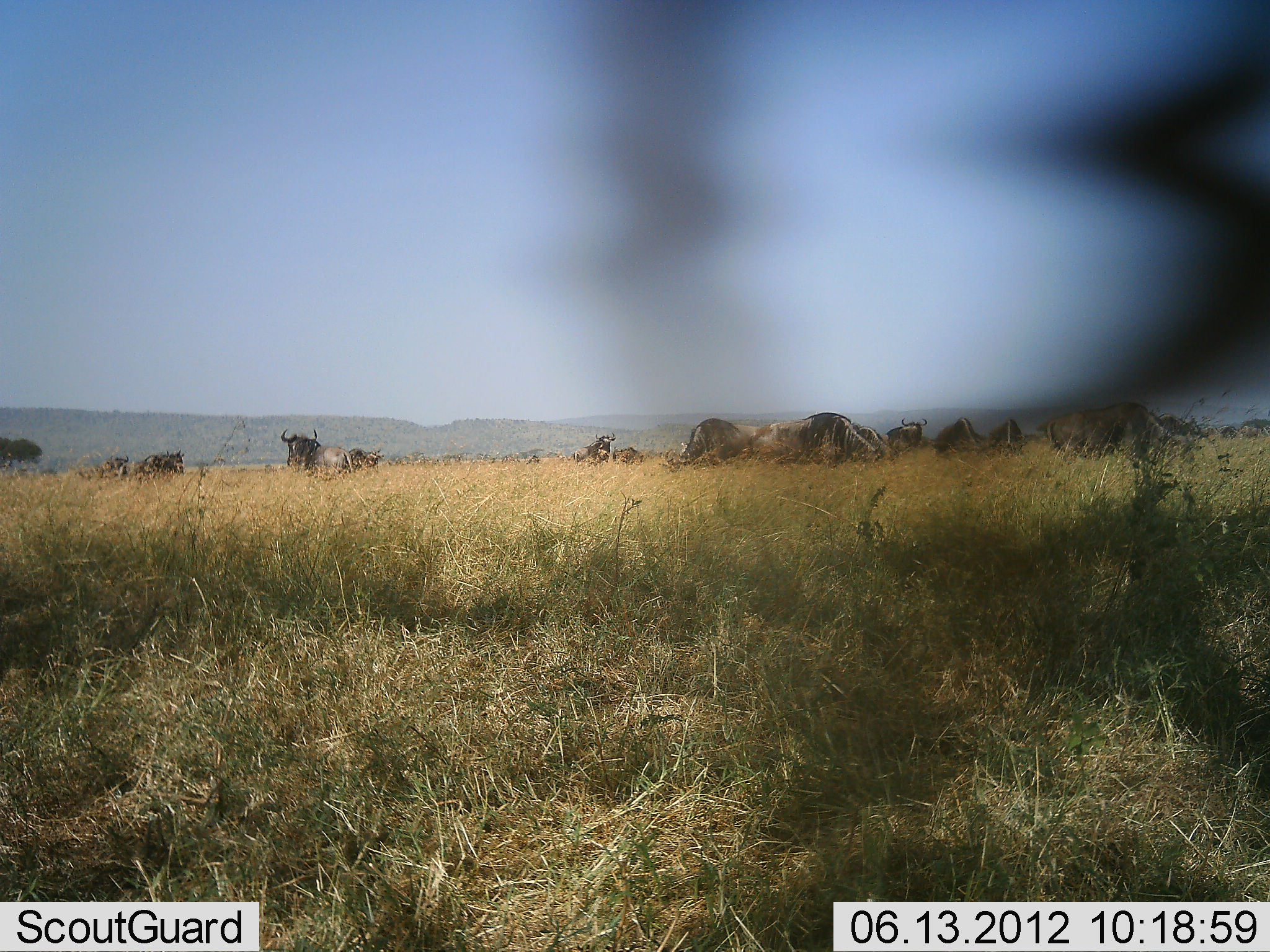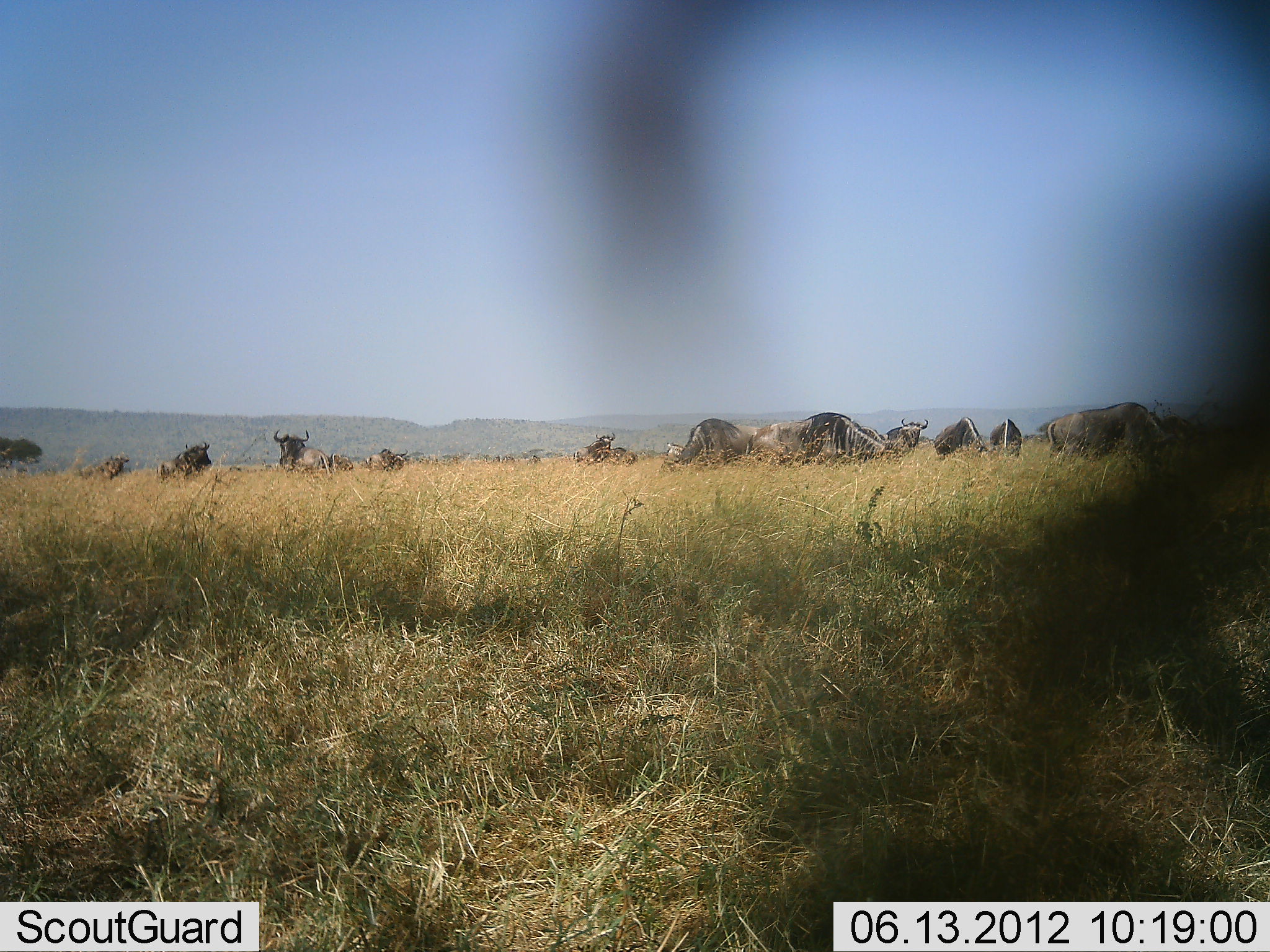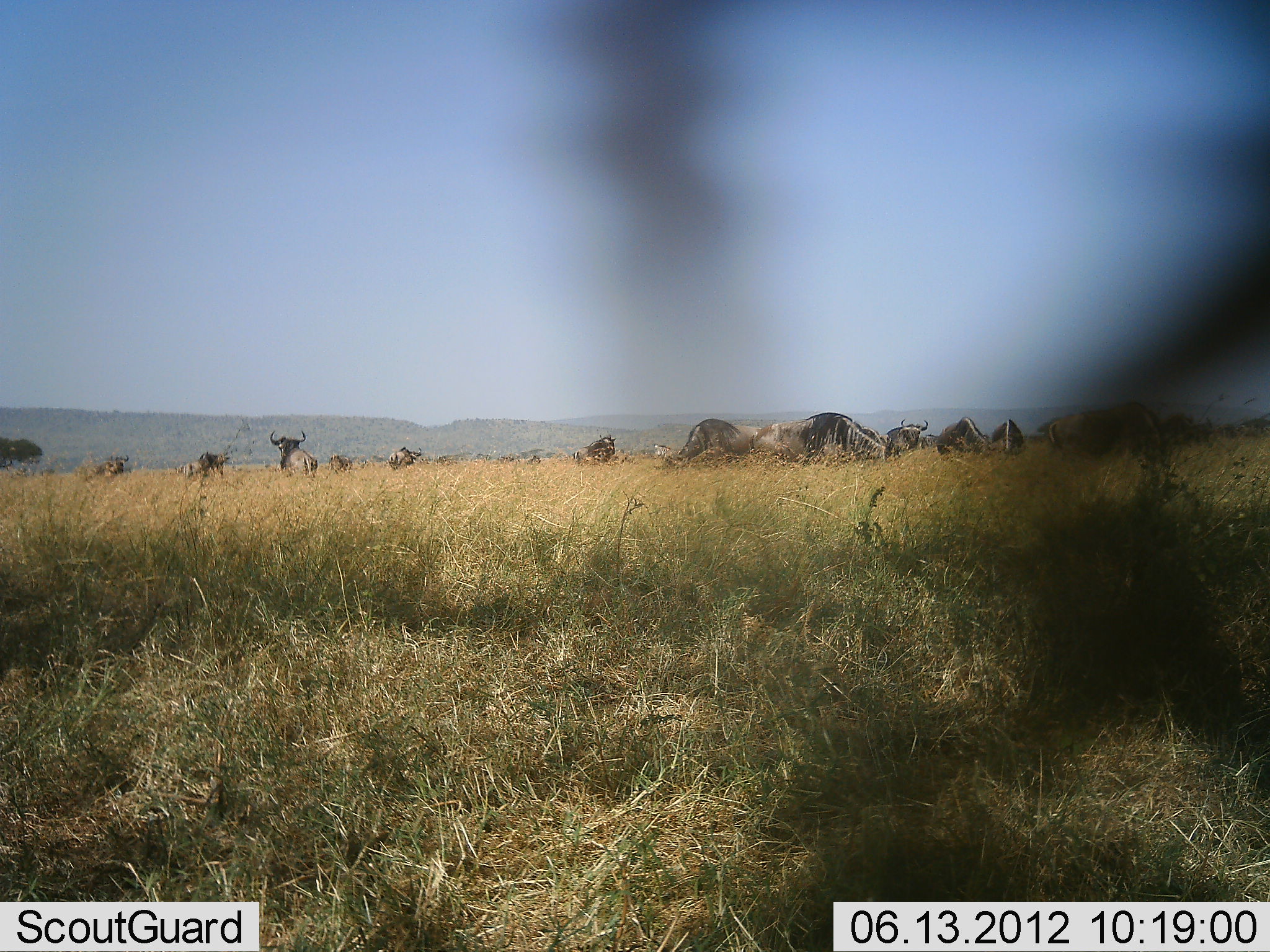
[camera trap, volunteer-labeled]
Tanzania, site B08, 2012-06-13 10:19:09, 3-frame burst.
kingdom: Animalia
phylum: Chordata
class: Mammalia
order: Artiodactyla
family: Bovidae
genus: Connochaetes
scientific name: Connochaetes taurinus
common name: blue wildebeest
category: wildebeest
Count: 11-50.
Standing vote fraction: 80%.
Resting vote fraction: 30%.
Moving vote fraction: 30%.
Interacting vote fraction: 20%.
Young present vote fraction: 0%.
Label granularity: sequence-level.